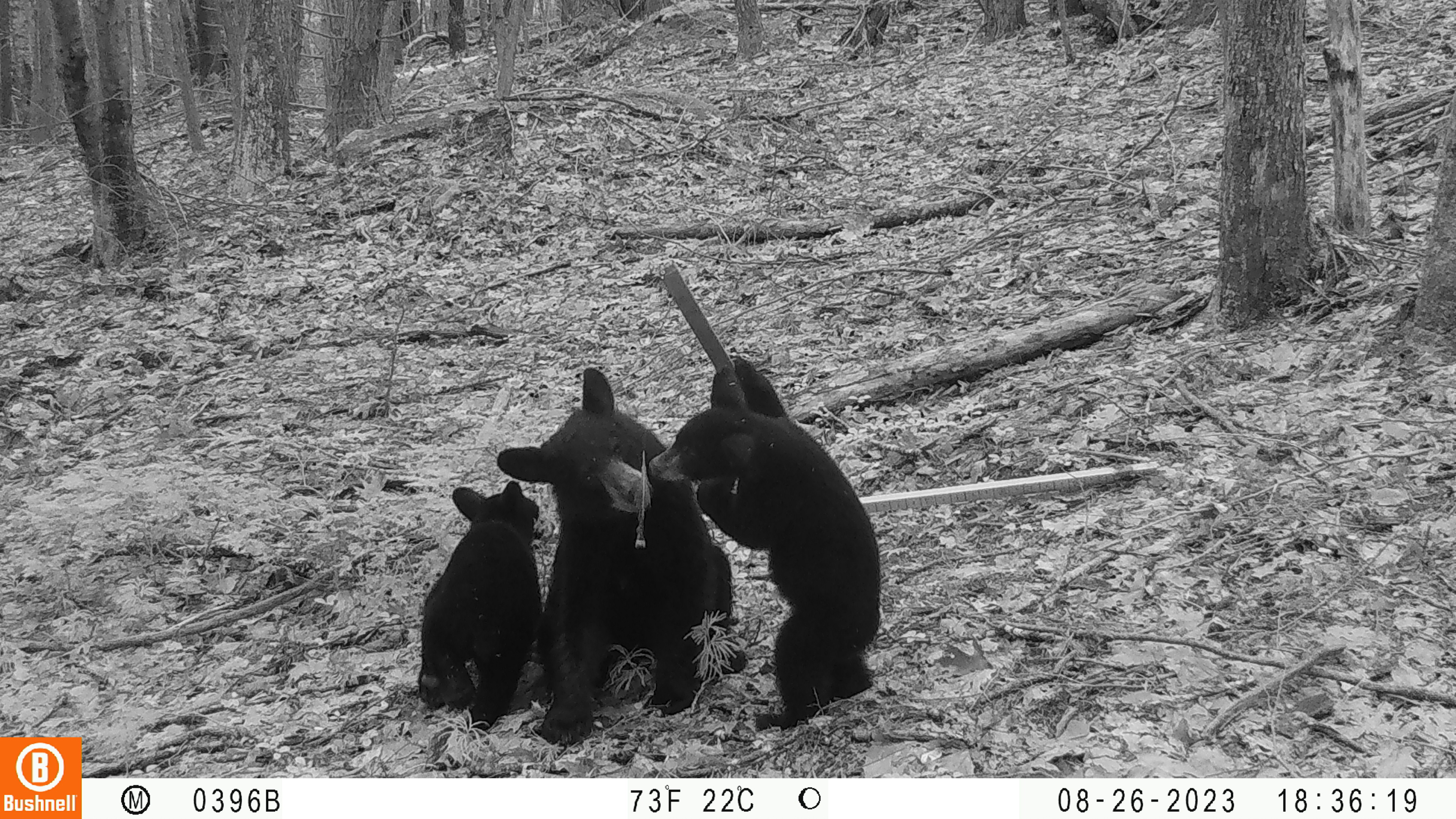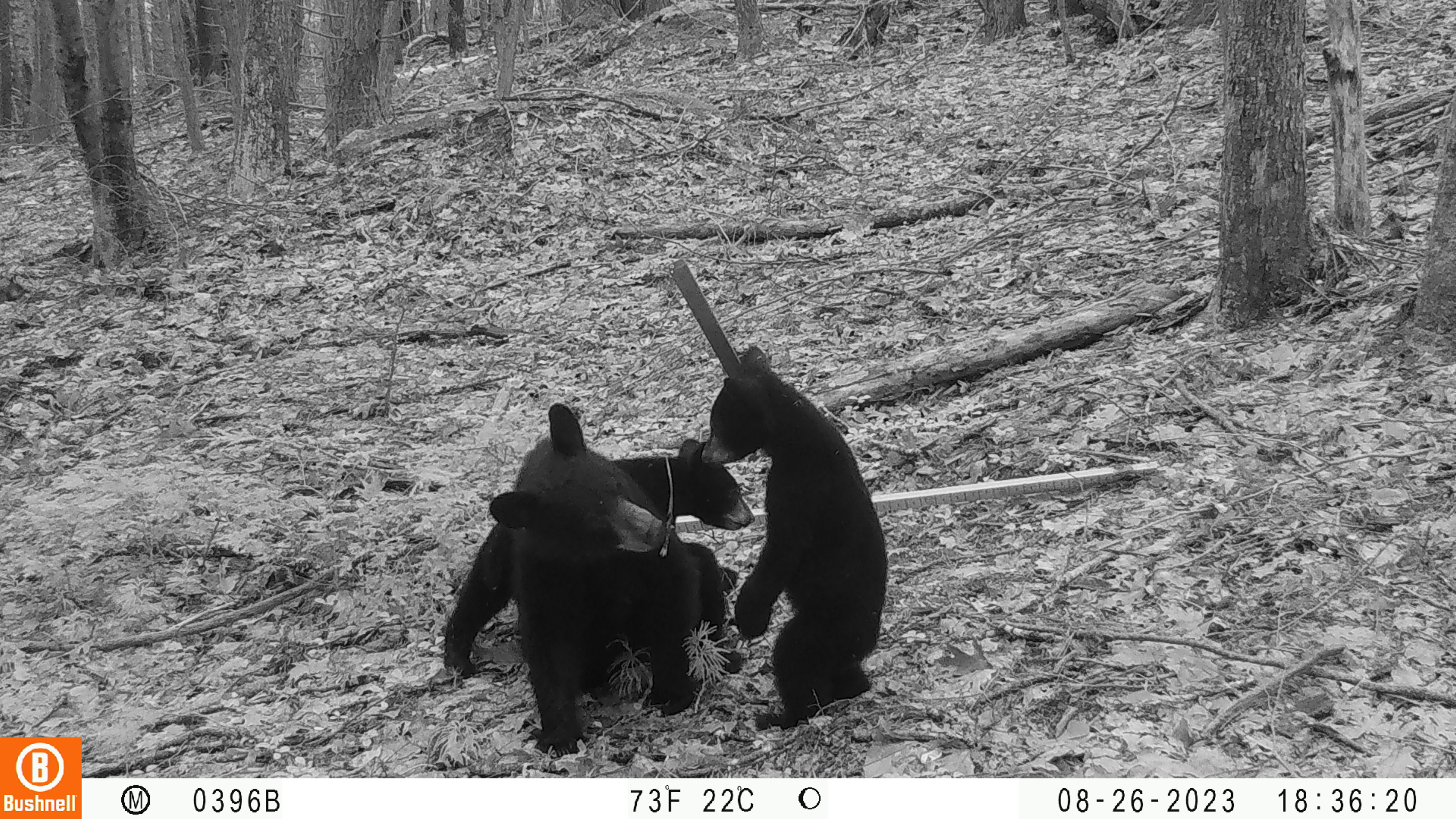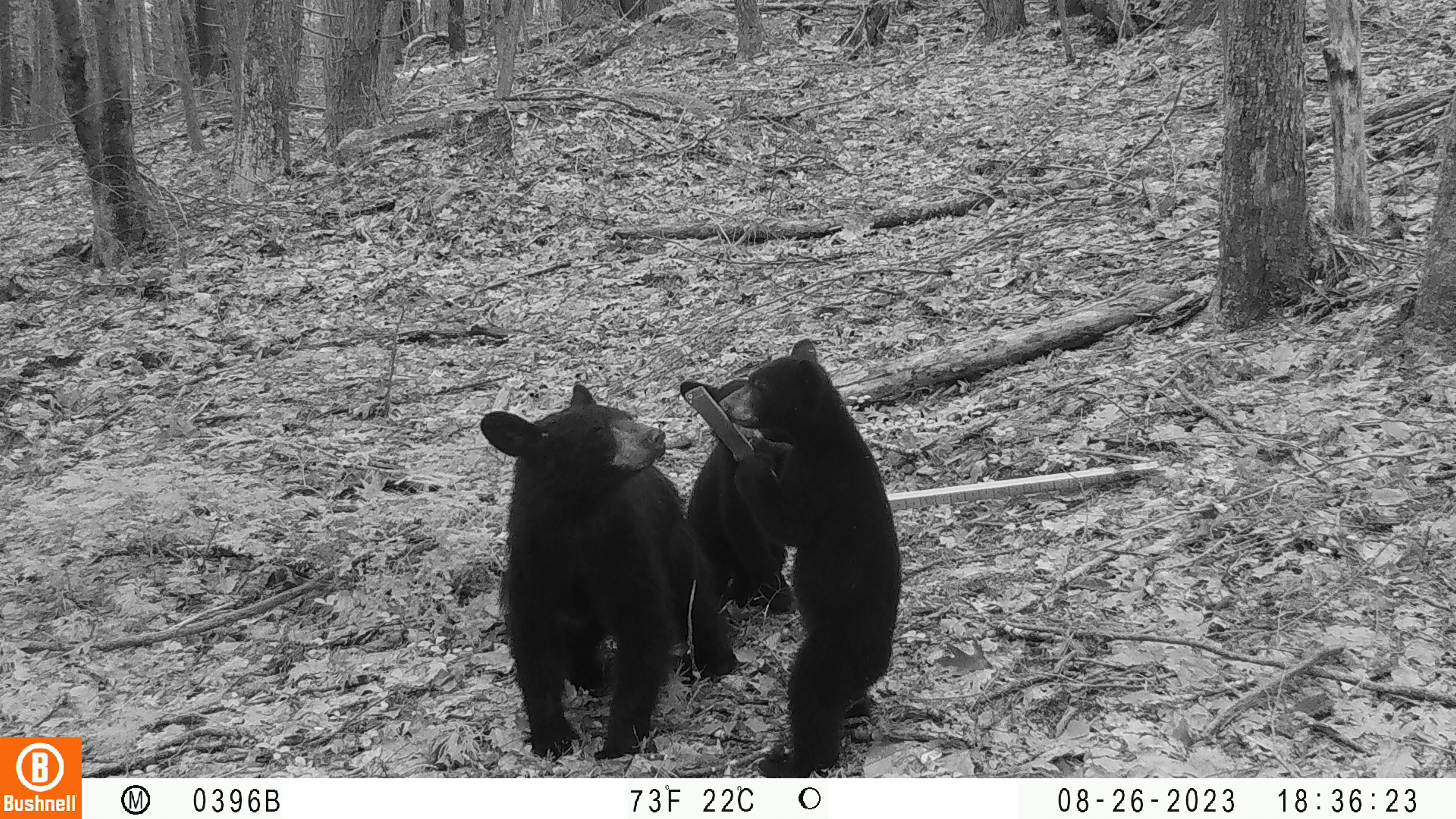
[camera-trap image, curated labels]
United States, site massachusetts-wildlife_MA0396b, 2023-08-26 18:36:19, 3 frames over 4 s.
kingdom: Animalia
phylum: Chordata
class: Mammalia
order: Carnivora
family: Ursidae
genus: Ursus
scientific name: Ursus americanus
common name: black bear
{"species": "black bear (Ursus americanus)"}